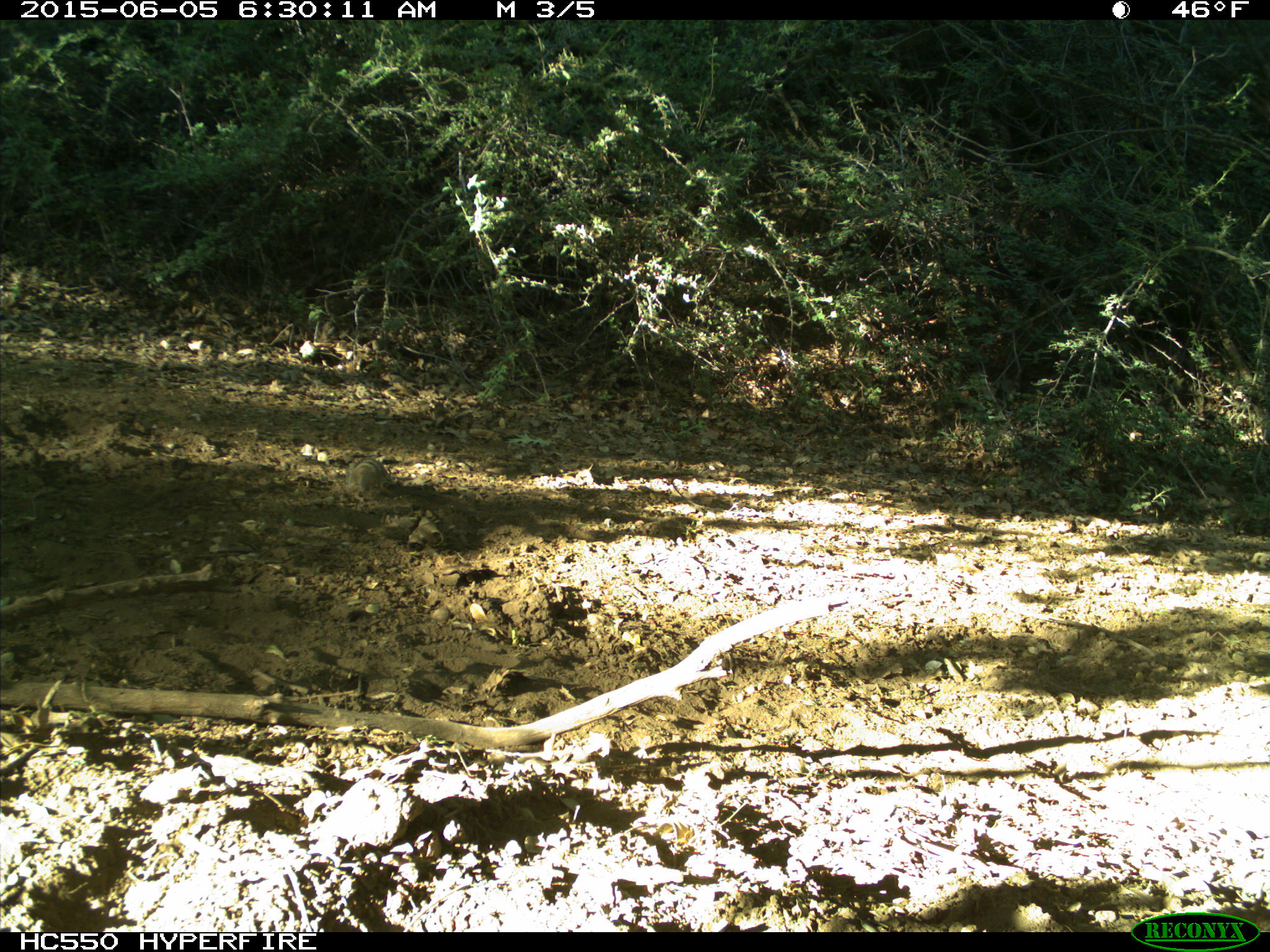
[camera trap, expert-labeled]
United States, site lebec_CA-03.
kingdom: Animalia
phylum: Chordata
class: Mammalia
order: Rodentia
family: Sciuridae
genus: Tamias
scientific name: Tamias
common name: chipmunk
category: unidentified chipmunk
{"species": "unidentified chipmunk (chipmunk) (Tamias)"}